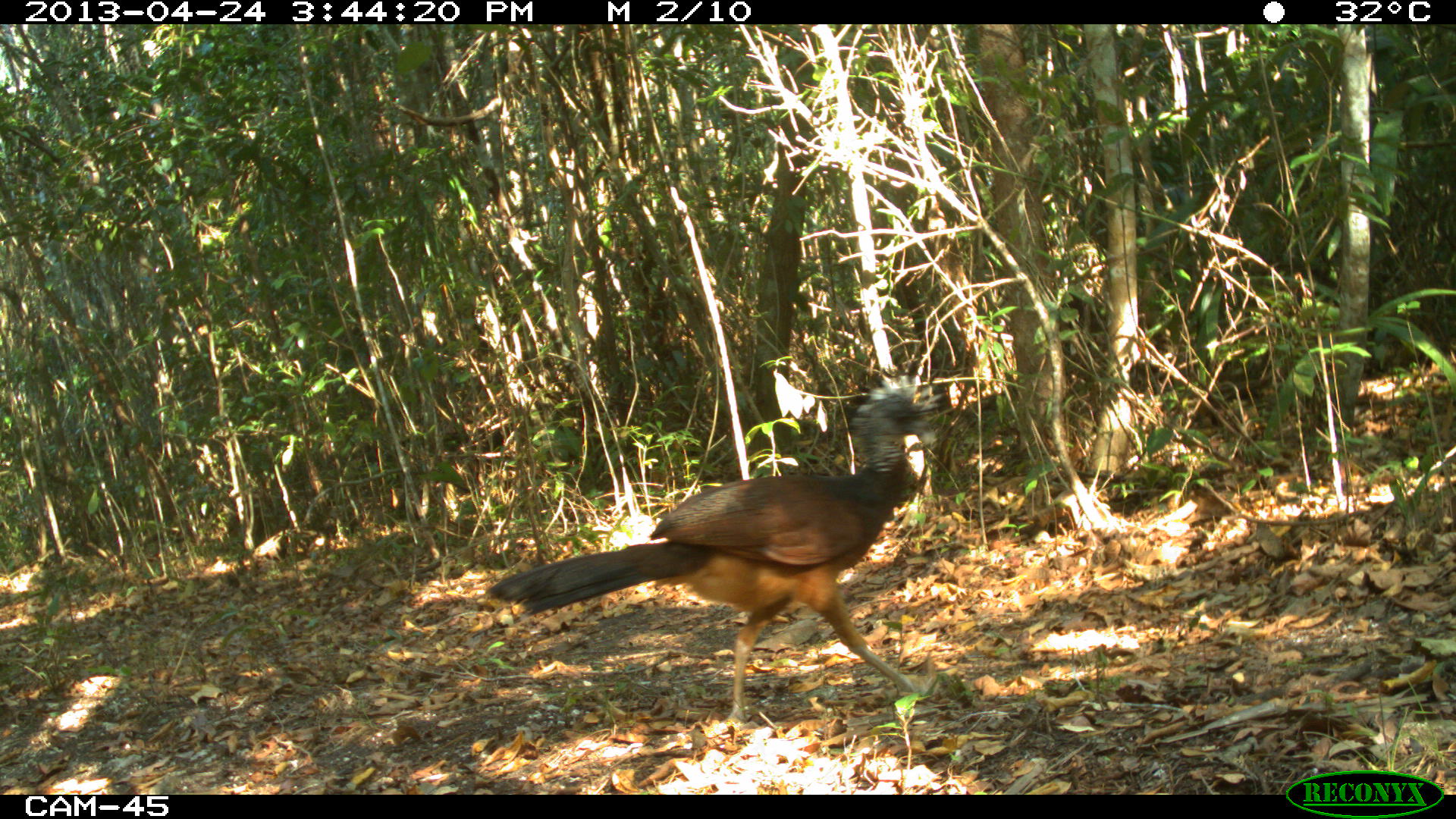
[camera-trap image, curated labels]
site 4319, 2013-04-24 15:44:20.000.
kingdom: Animalia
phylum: Chordata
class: Aves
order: Galliformes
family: Cracidae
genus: Crax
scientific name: Crax rubra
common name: great curassow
Crax rubra (great curassow), count 1, sex female.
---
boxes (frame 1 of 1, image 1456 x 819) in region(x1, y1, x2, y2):
crax rubra: region(487, 373, 941, 731)